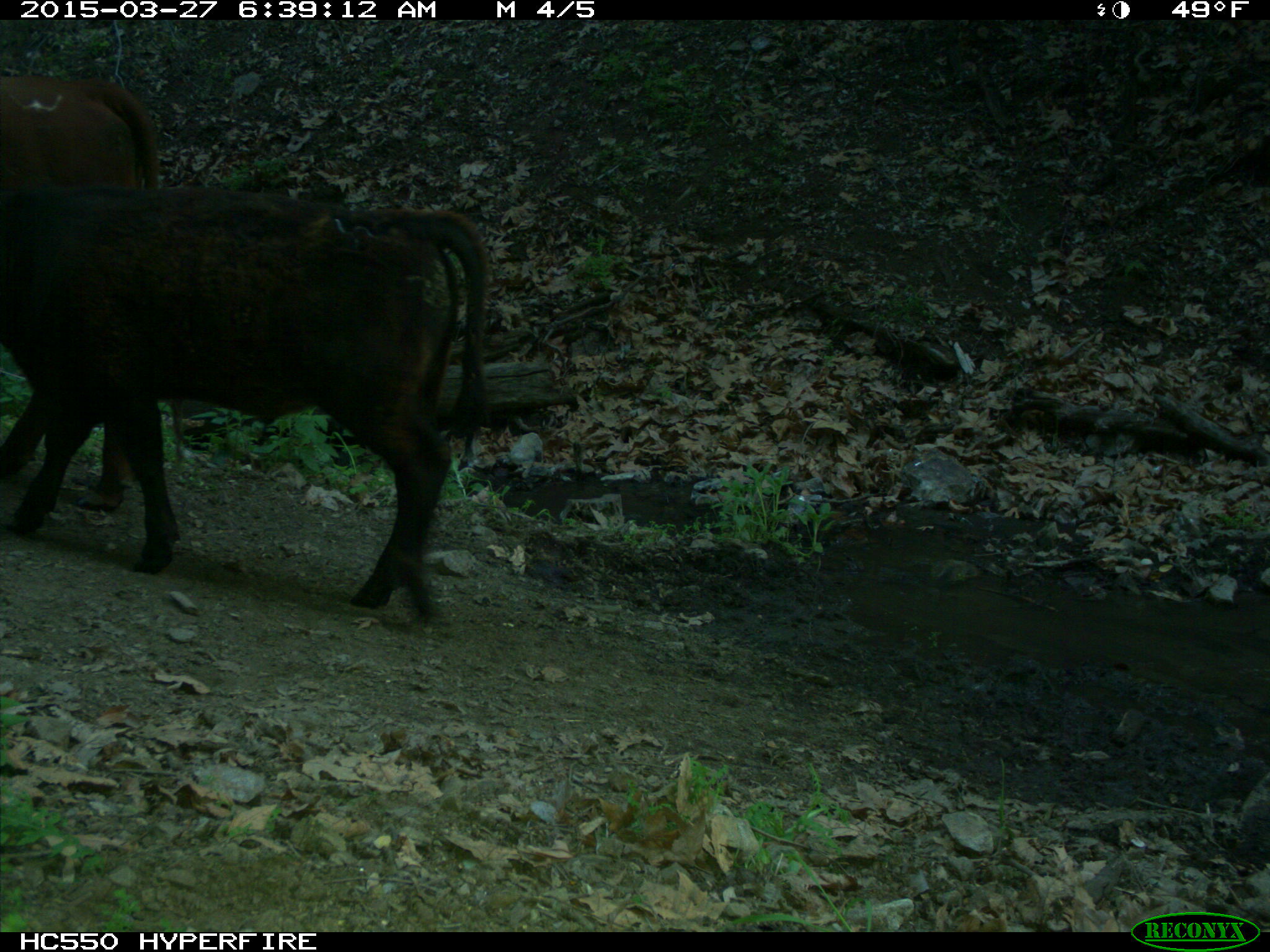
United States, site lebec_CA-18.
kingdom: Animalia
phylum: Chordata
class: Mammalia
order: Artiodactyla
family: Bovidae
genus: Bos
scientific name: Bos taurus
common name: domestic cow